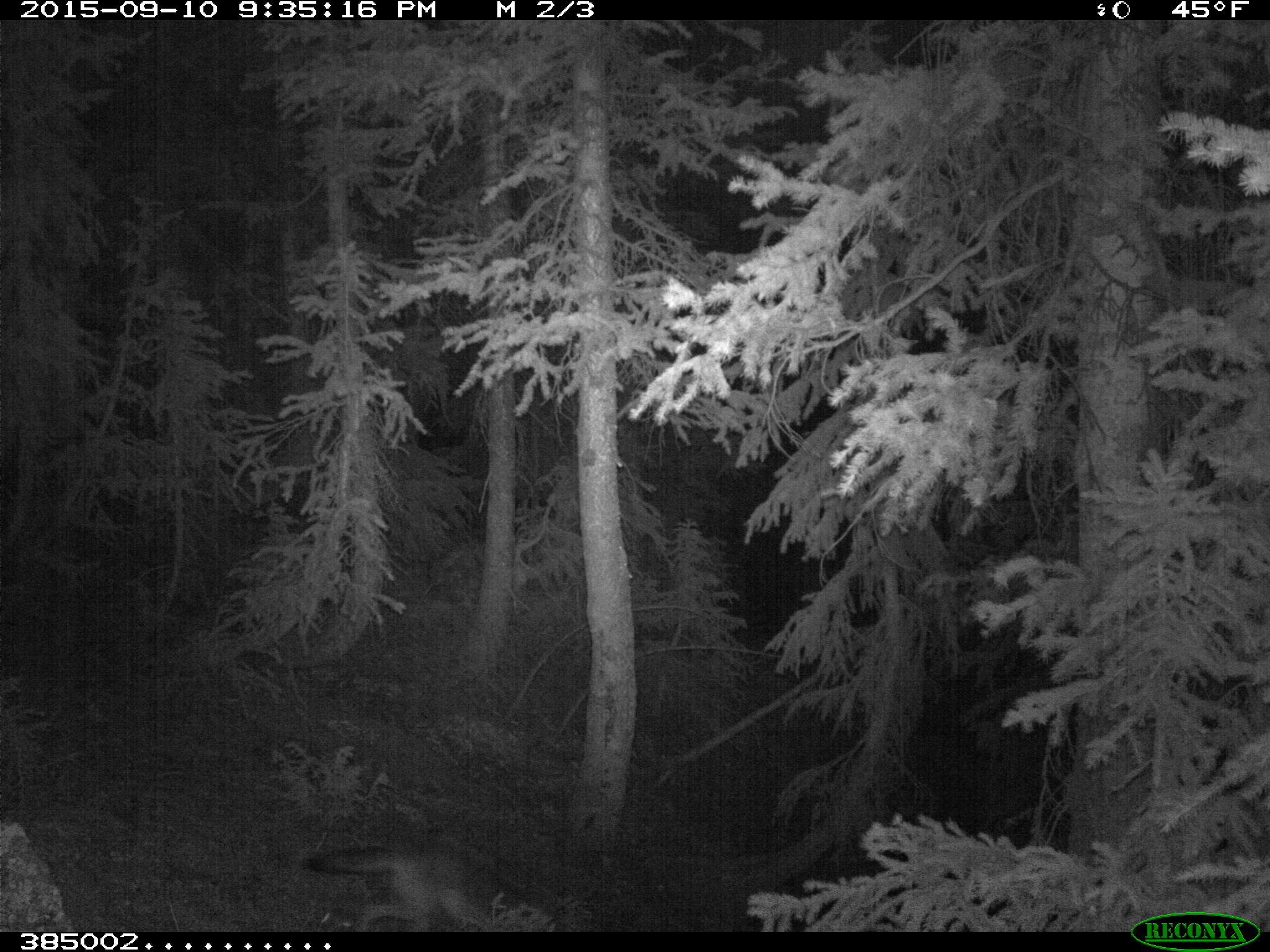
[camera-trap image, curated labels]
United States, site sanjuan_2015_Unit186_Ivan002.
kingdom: Animalia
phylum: Chordata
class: Mammalia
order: Carnivora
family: Canidae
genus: Canis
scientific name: Canis latrans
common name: coyote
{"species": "Canis latrans (coyote)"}